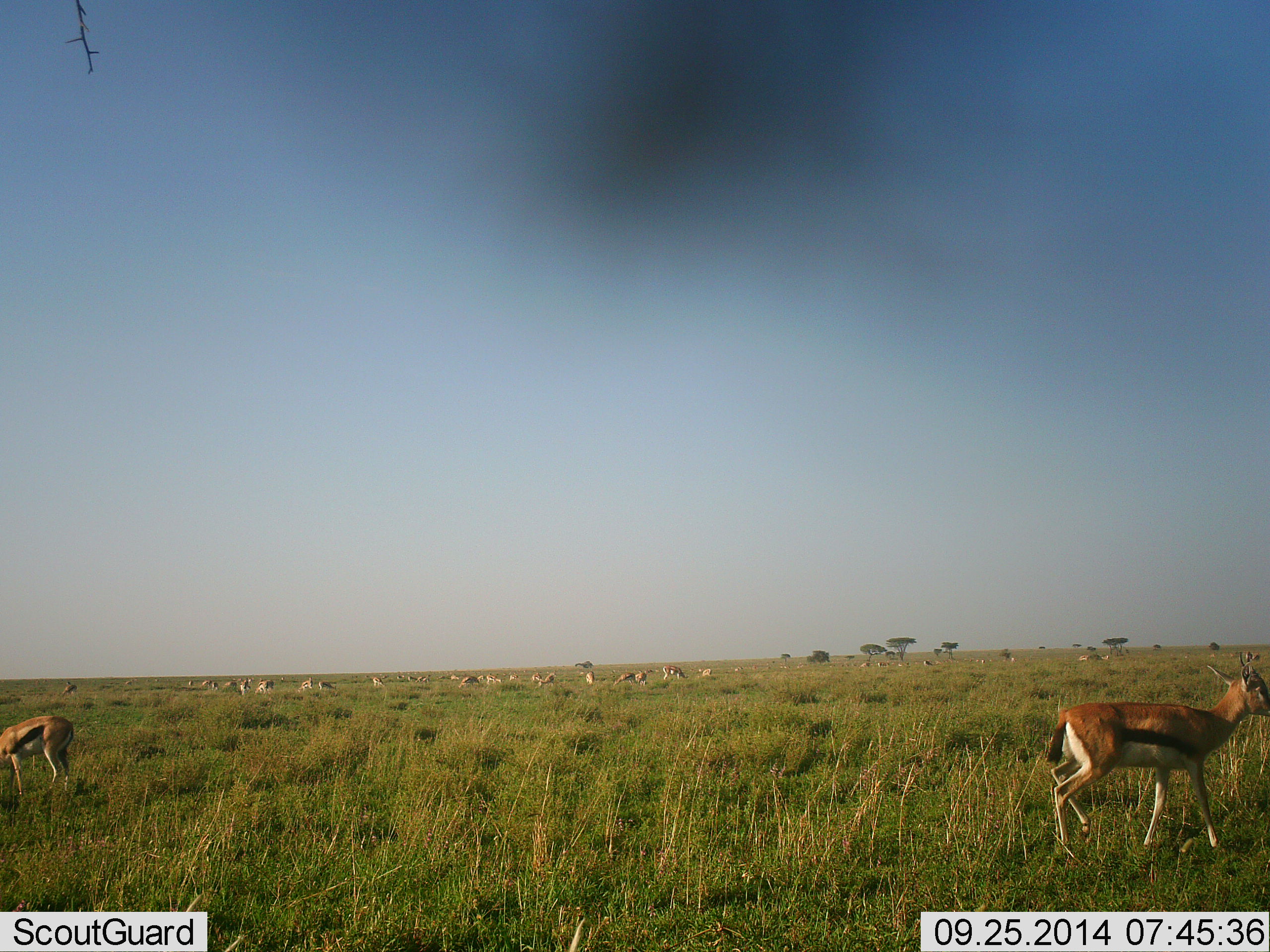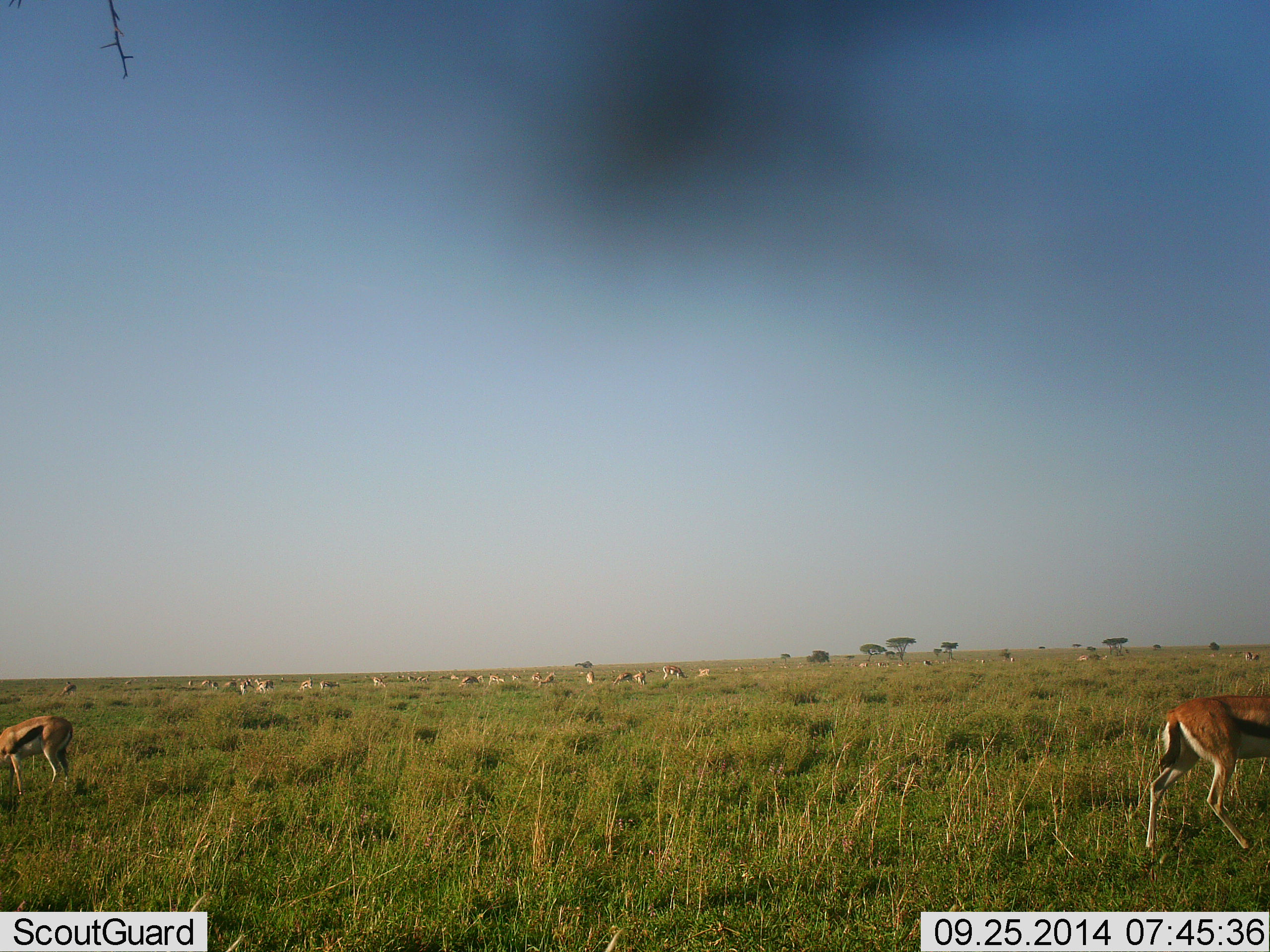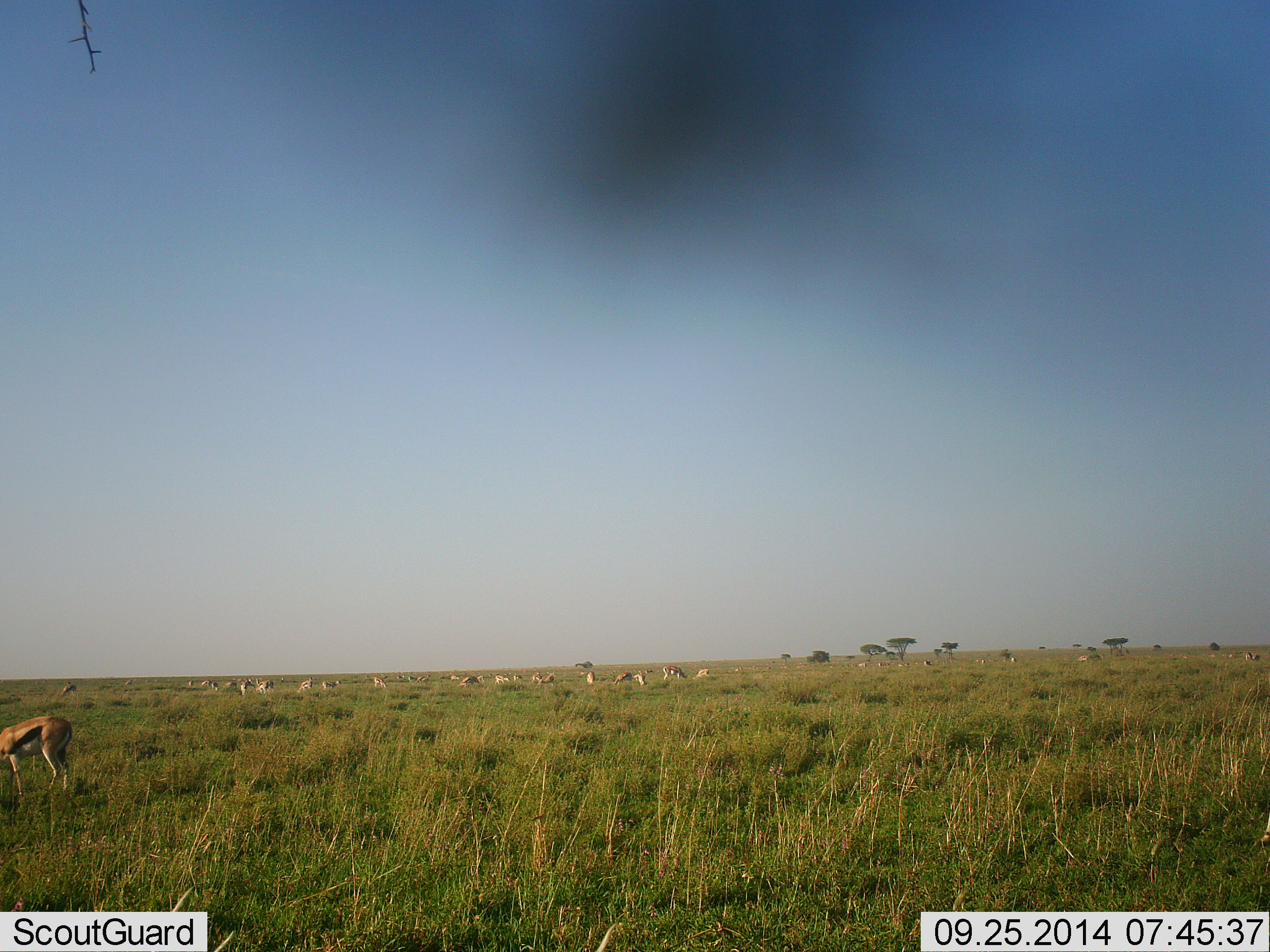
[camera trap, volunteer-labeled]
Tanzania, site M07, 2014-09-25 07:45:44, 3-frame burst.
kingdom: Animalia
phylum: Chordata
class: Mammalia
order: Artiodactyla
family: Bovidae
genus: Eudorcas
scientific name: Eudorcas thomsonii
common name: thomson's gazelle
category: gazellethomsons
Gazellethomsons (thomson's gazelle) (Eudorcas thomsonii), count 11-50. Behavior (volunteer vote fractions): standing 44%, resting 22%, moving 67%, interacting 0%. Young present (vote fraction): 11%. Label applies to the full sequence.